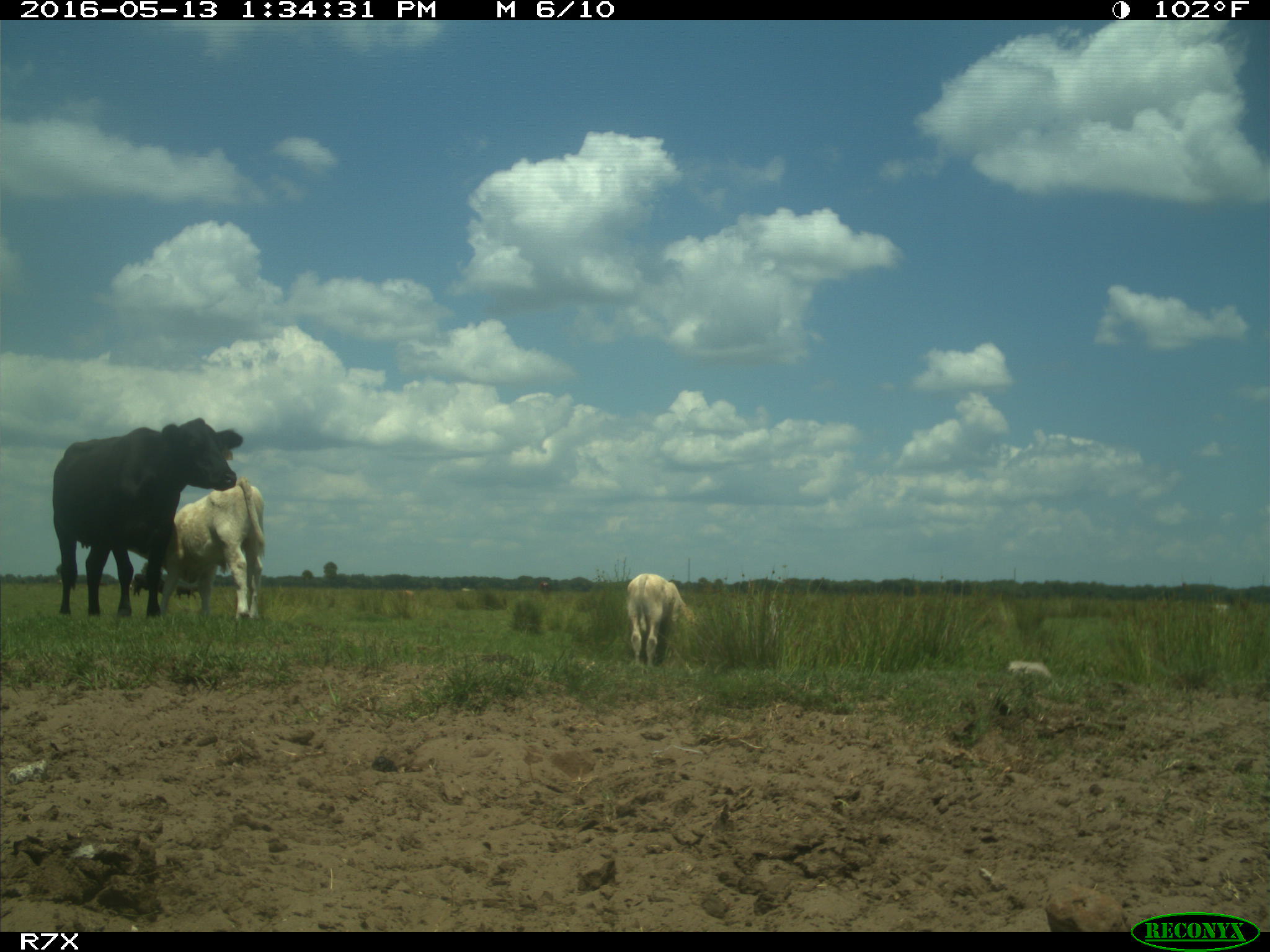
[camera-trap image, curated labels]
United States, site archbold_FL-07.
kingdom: Animalia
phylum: Chordata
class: Mammalia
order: Artiodactyla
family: Bovidae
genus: Bos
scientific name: Bos taurus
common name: domestic cow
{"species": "Bos taurus (domestic cow)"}